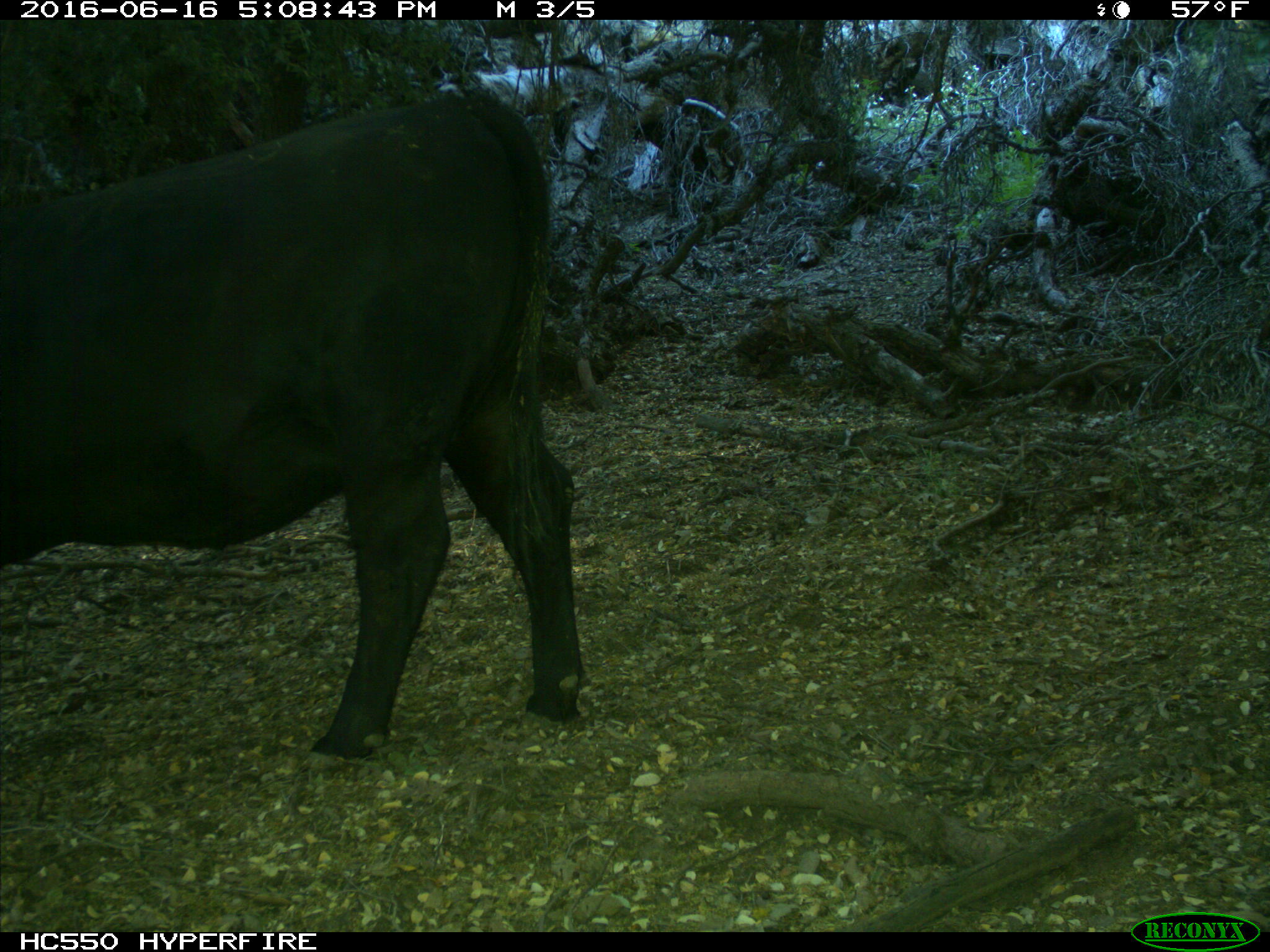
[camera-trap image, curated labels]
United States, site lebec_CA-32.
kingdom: Animalia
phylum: Chordata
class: Mammalia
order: Artiodactyla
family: Bovidae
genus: Bos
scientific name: Bos taurus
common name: domestic cow